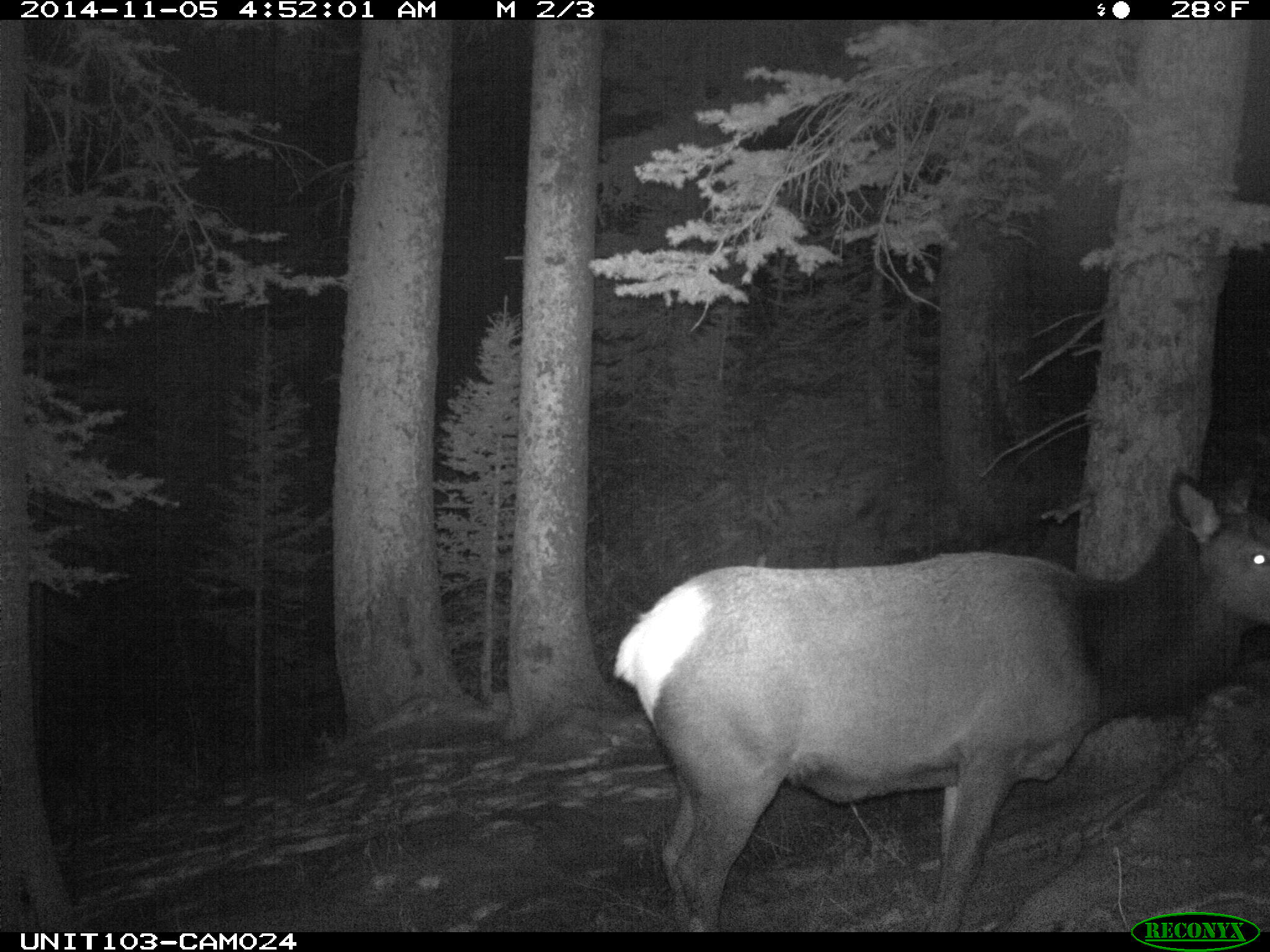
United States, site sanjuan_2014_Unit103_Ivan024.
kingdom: Animalia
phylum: Chordata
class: Mammalia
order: Artiodactyla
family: Cervidae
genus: Cervus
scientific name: Cervus elaphus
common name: red deer